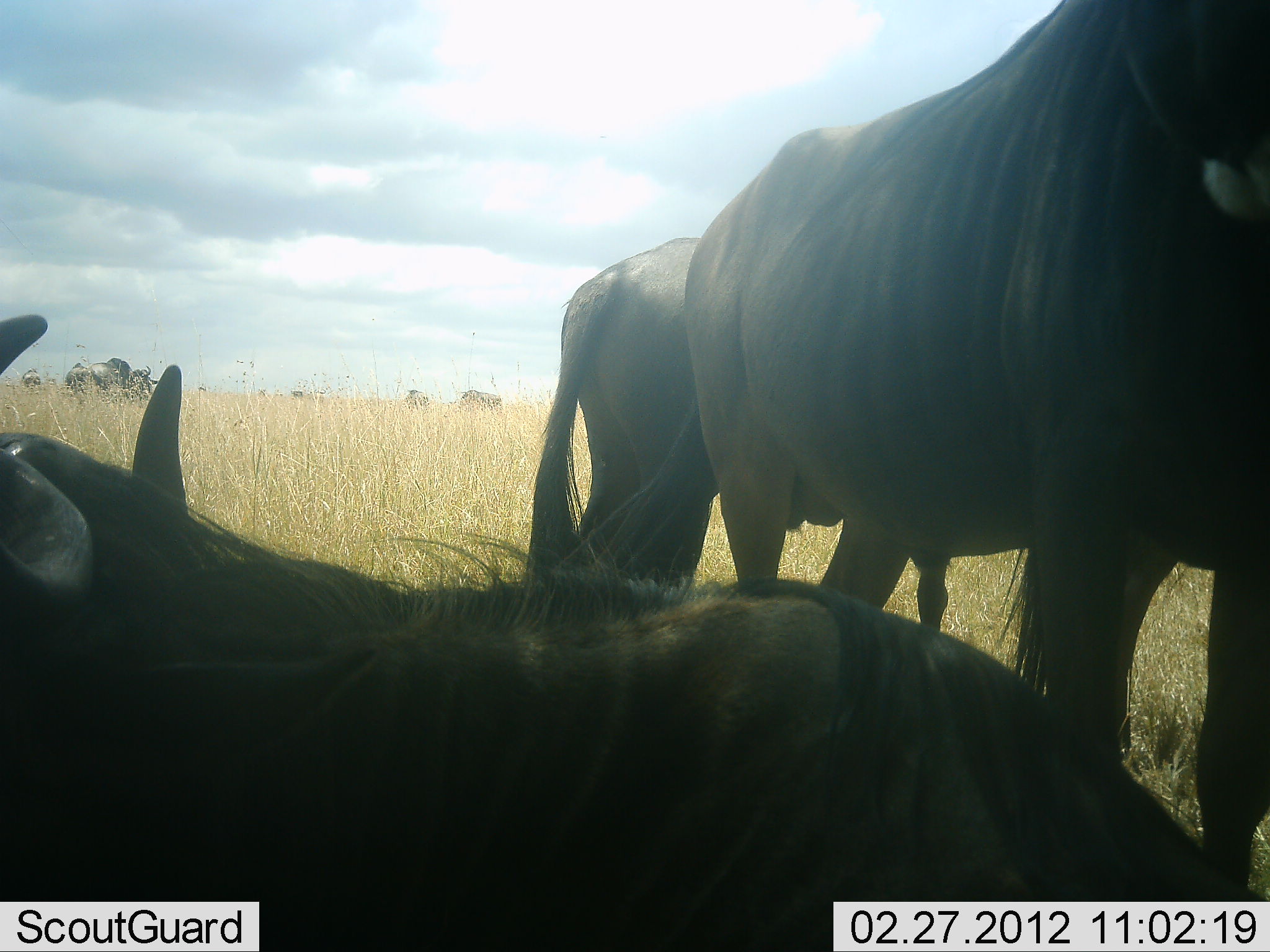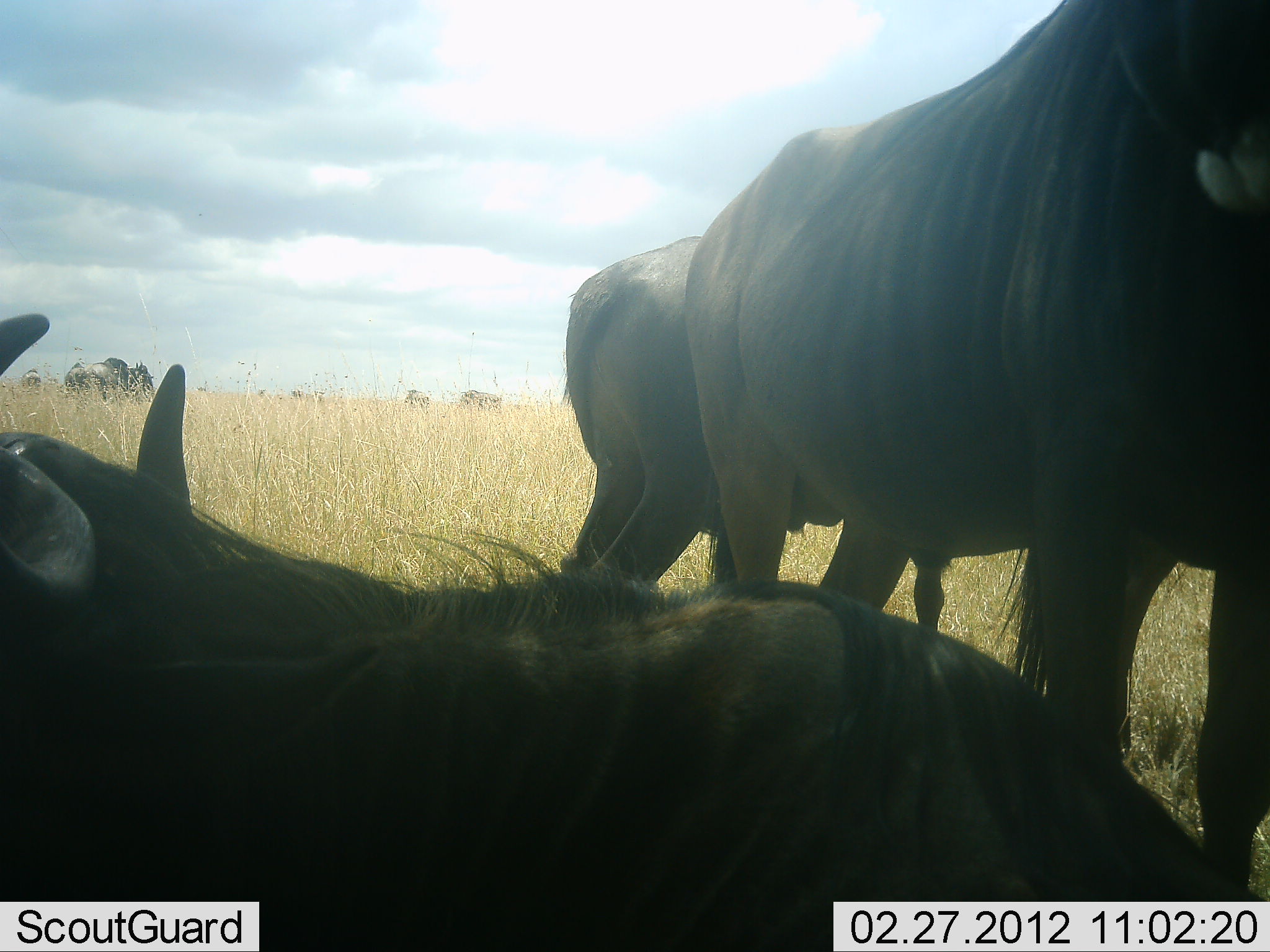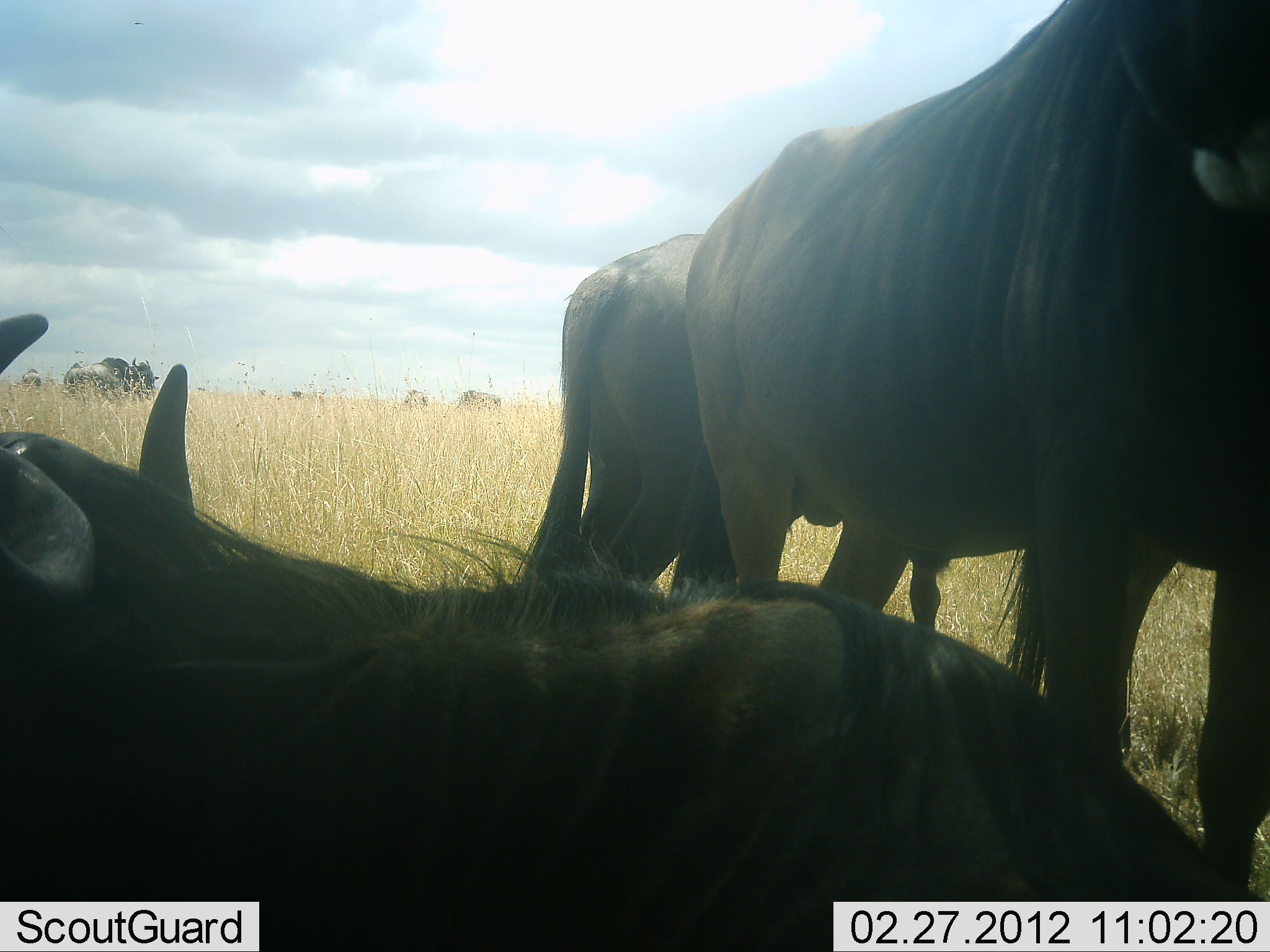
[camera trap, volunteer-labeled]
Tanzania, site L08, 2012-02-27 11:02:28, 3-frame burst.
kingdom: Animalia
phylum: Chordata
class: Mammalia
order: Artiodactyla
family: Bovidae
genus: Connochaetes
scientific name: Connochaetes taurinus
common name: blue wildebeest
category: wildebeest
Wildebeest (blue wildebeest) (Connochaetes taurinus), count 8. Behavior (volunteer vote fractions): standing 90%, resting 90%, moving 0%, interacting 5%. Young present (vote fraction): 0%. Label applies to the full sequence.